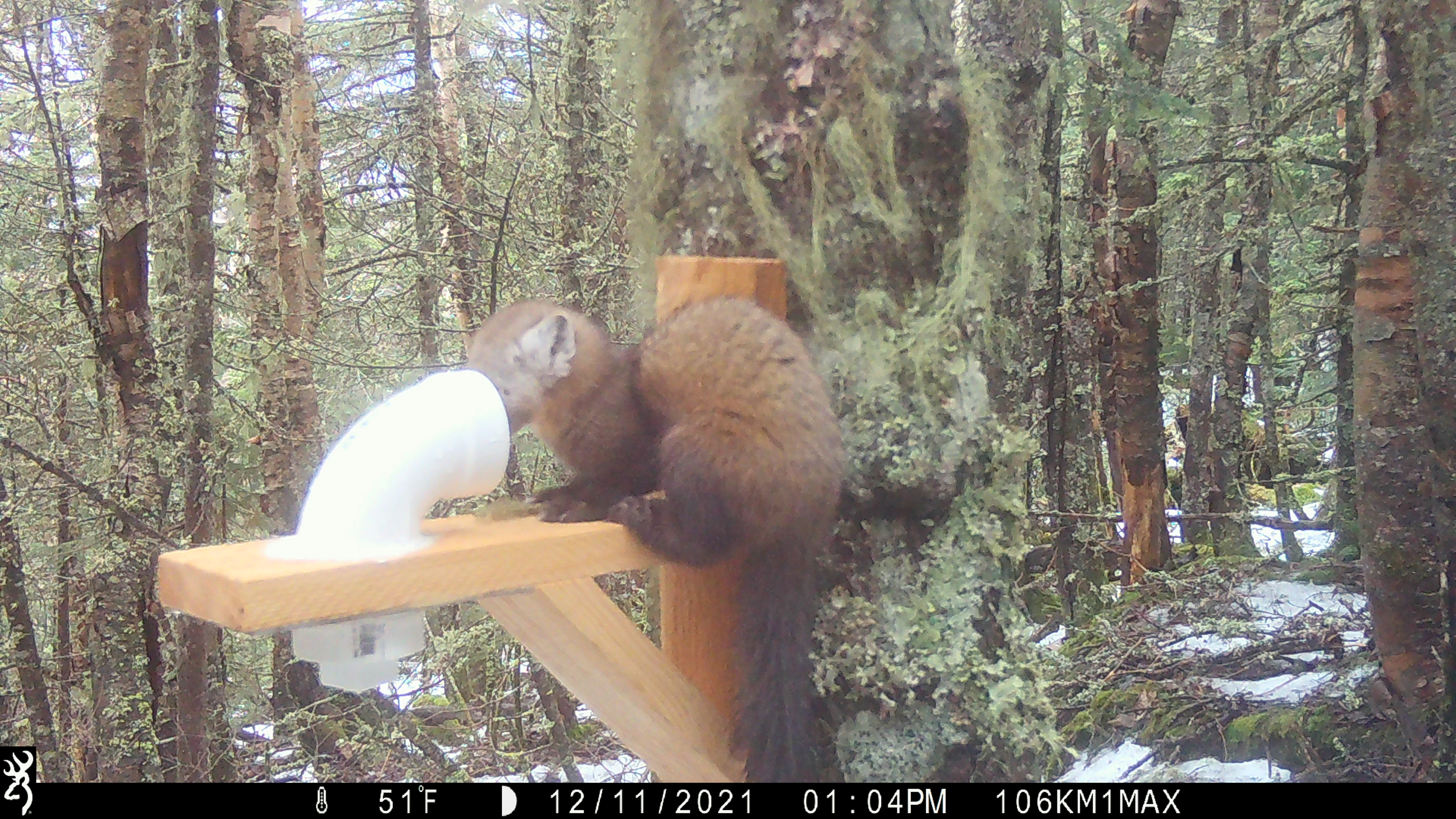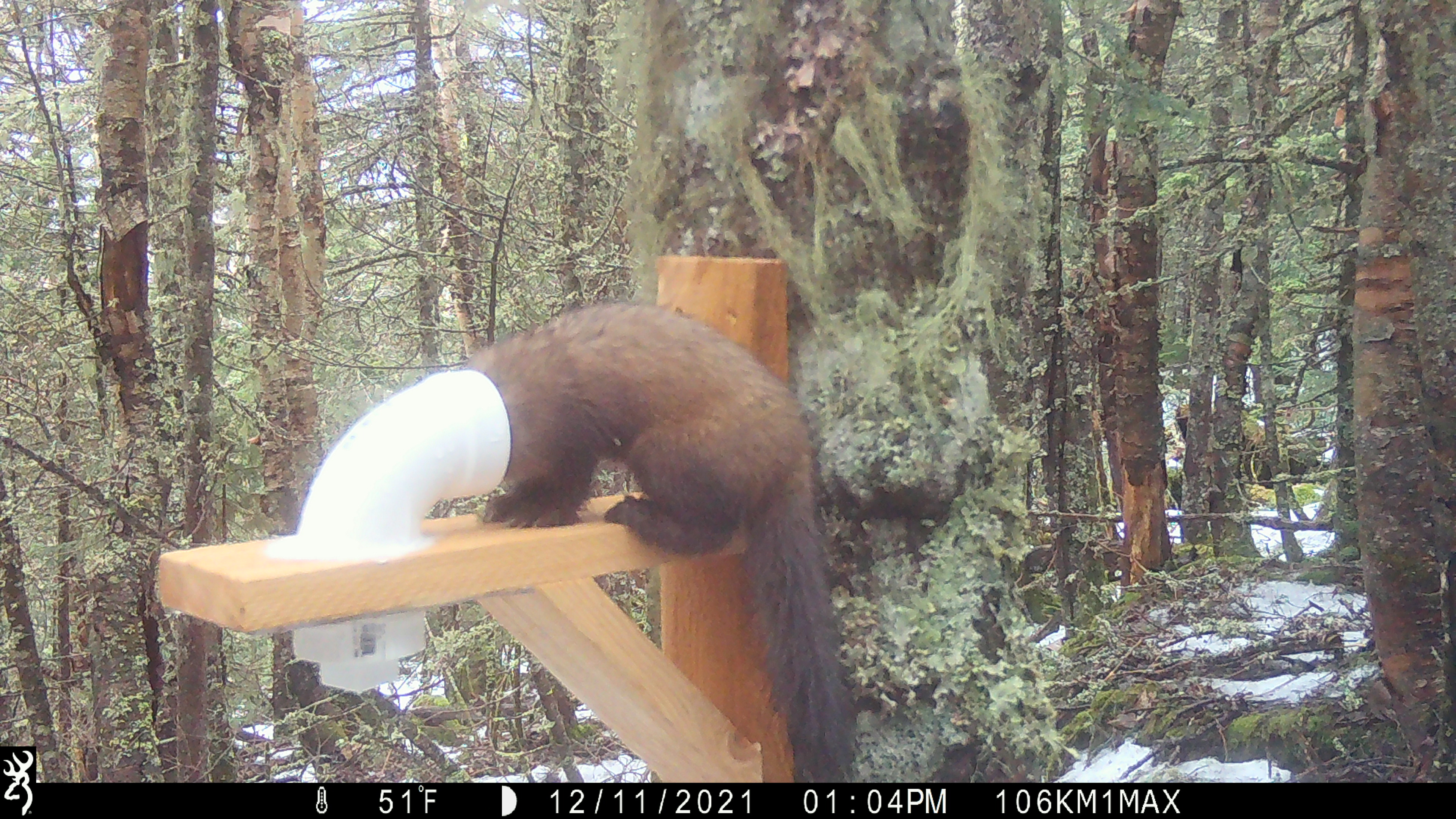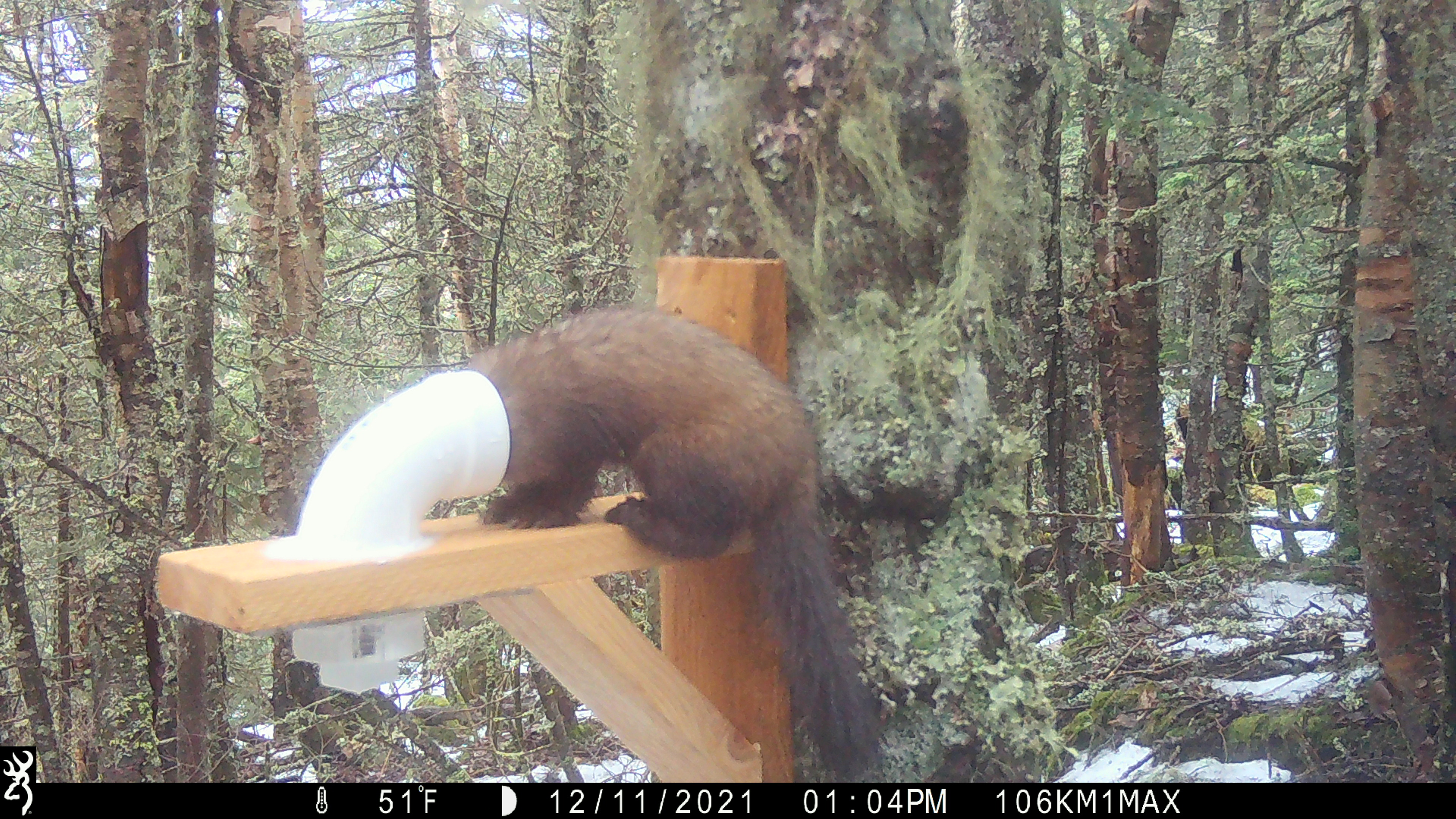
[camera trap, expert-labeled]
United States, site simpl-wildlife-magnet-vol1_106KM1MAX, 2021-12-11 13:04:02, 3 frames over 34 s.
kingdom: Animalia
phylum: Chordata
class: Mammalia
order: Carnivora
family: Mustelidae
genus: Martes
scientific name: Martes americana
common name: american marten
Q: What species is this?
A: American marten (Martes americana).